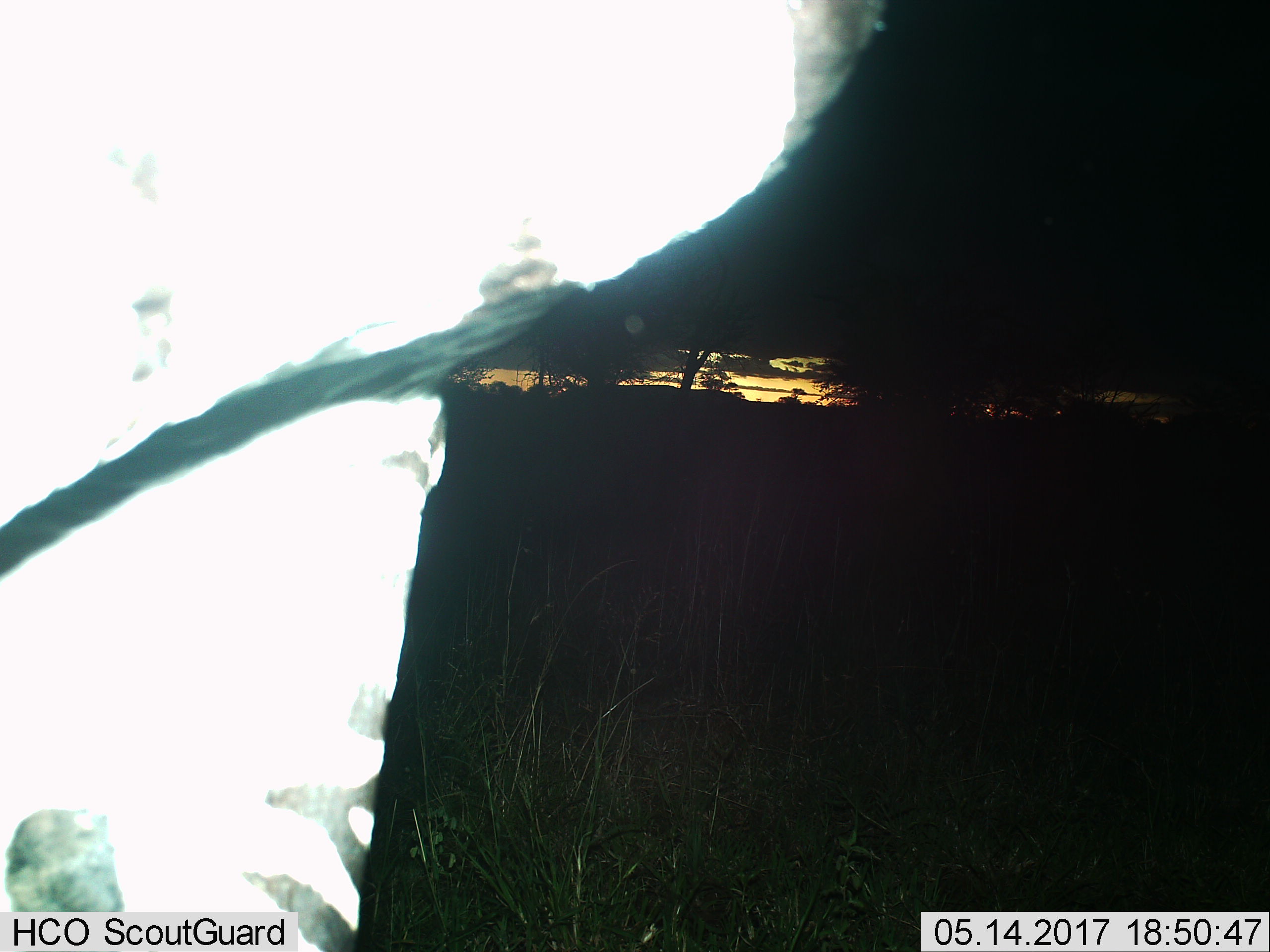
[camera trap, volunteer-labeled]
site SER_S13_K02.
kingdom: Animalia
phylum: Chordata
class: Mammalia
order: Perissodactyla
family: Equidae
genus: Equus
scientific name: Equus quagga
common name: plains zebra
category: zebraplains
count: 1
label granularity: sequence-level